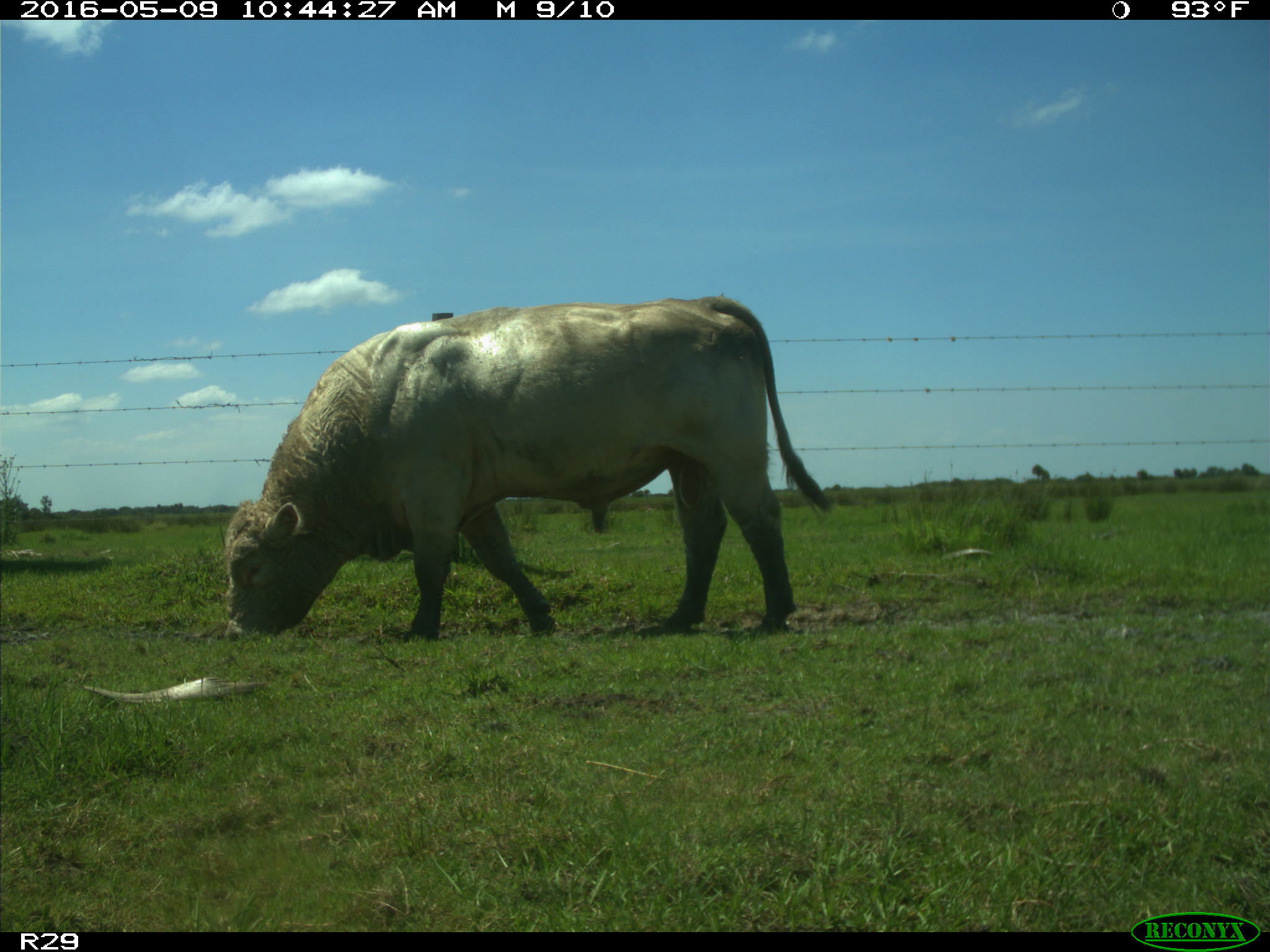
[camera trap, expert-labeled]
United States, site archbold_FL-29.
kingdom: Animalia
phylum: Chordata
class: Mammalia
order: Artiodactyla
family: Bovidae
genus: Bos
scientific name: Bos taurus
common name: domestic cow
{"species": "Bos taurus (domestic cow)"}